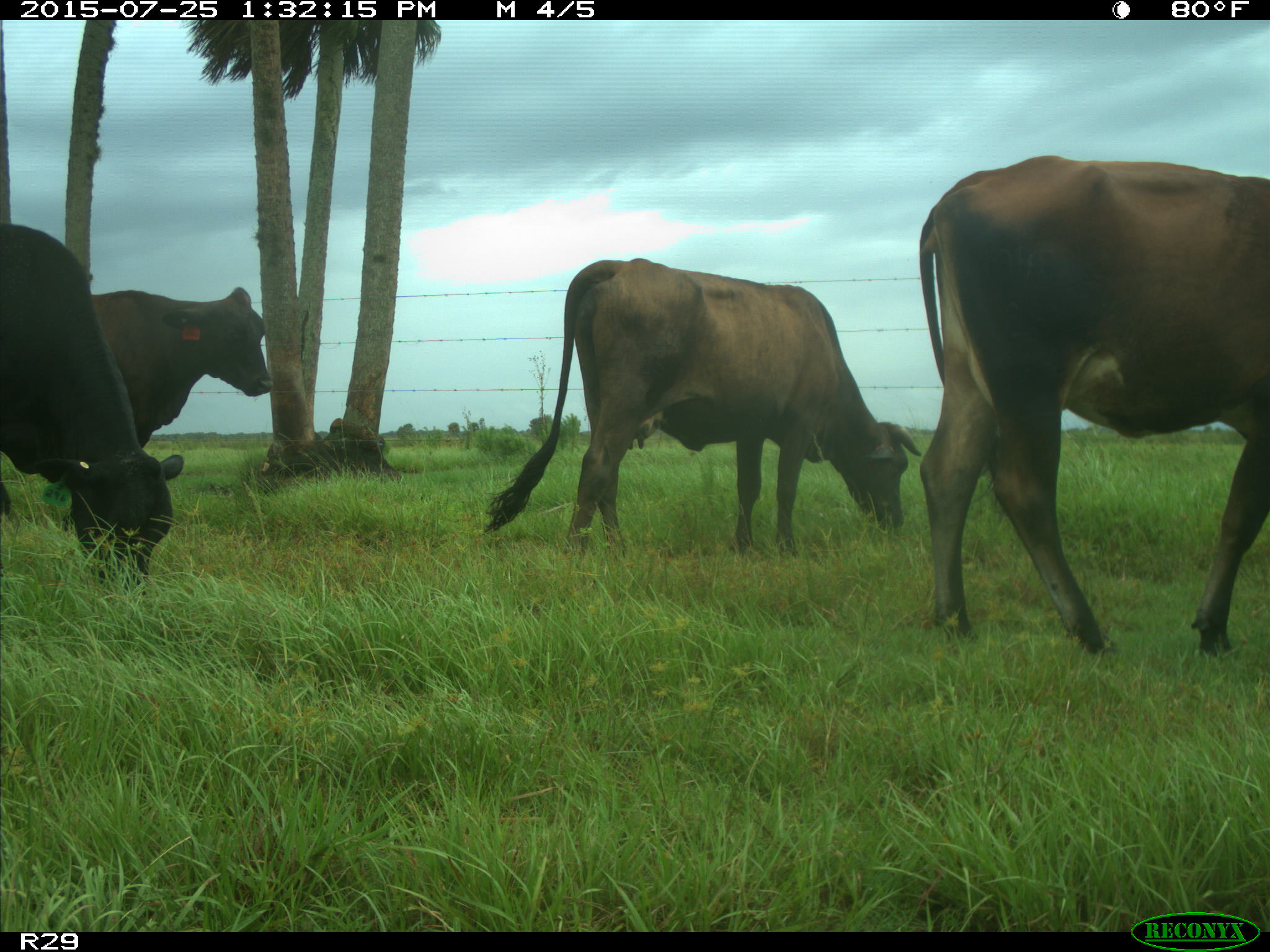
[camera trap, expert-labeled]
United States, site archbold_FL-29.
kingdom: Animalia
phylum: Chordata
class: Mammalia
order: Artiodactyla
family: Bovidae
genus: Bos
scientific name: Bos taurus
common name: domestic cow